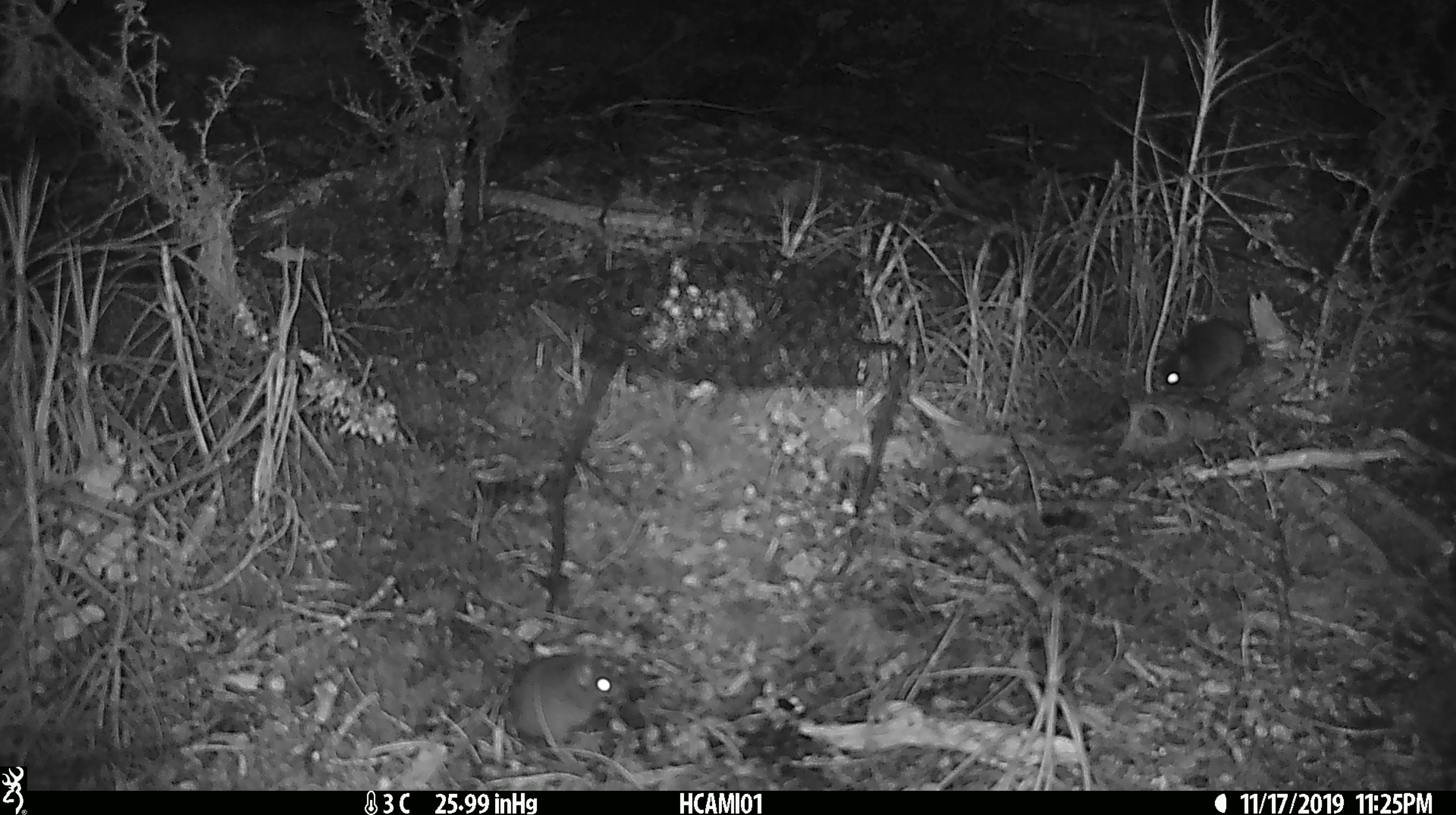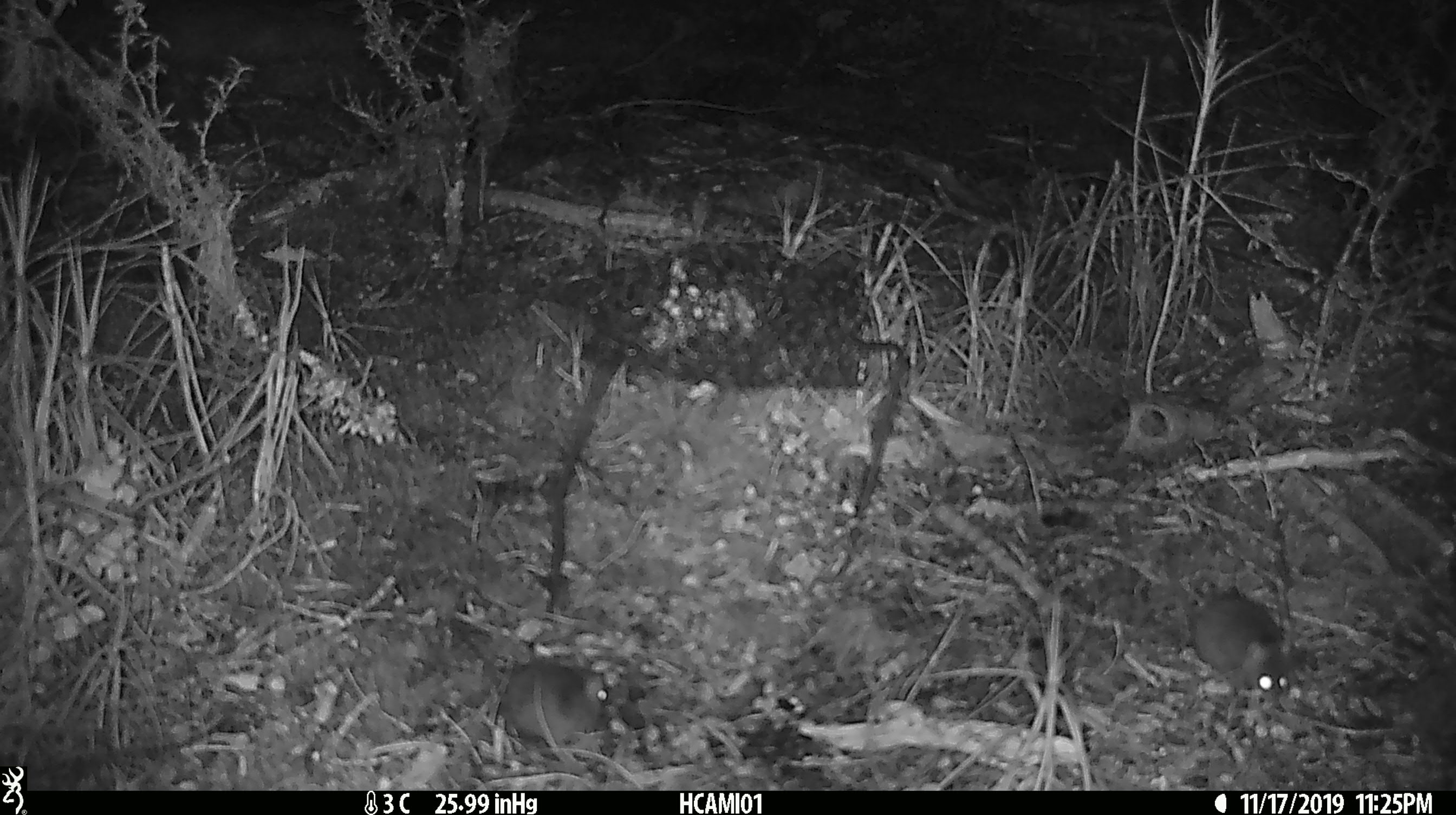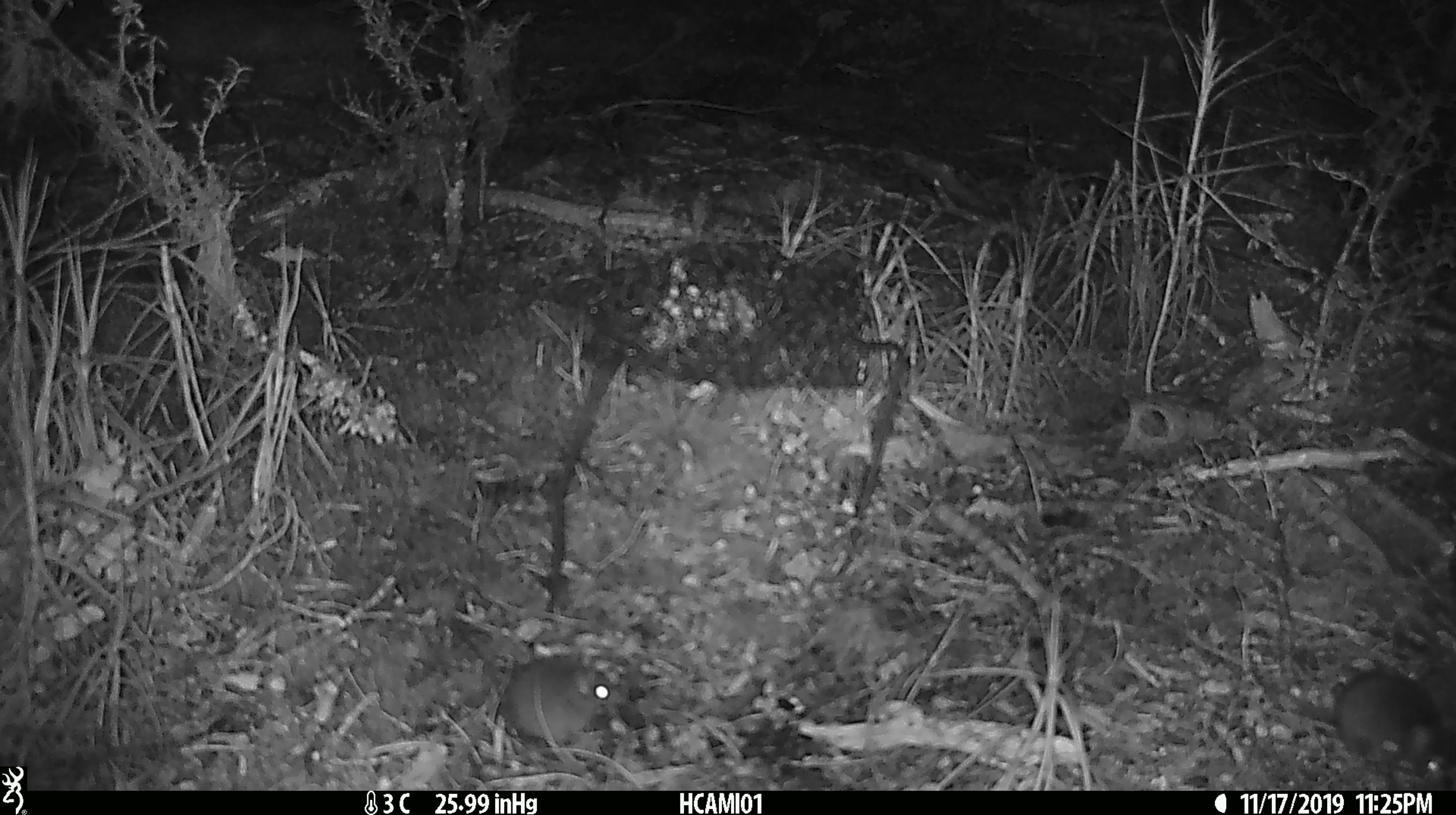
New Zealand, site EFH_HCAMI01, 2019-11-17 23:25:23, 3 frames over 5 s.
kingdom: Animalia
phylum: Chordata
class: Mammalia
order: Rodentia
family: Muridae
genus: Mus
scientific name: Mus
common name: mouse